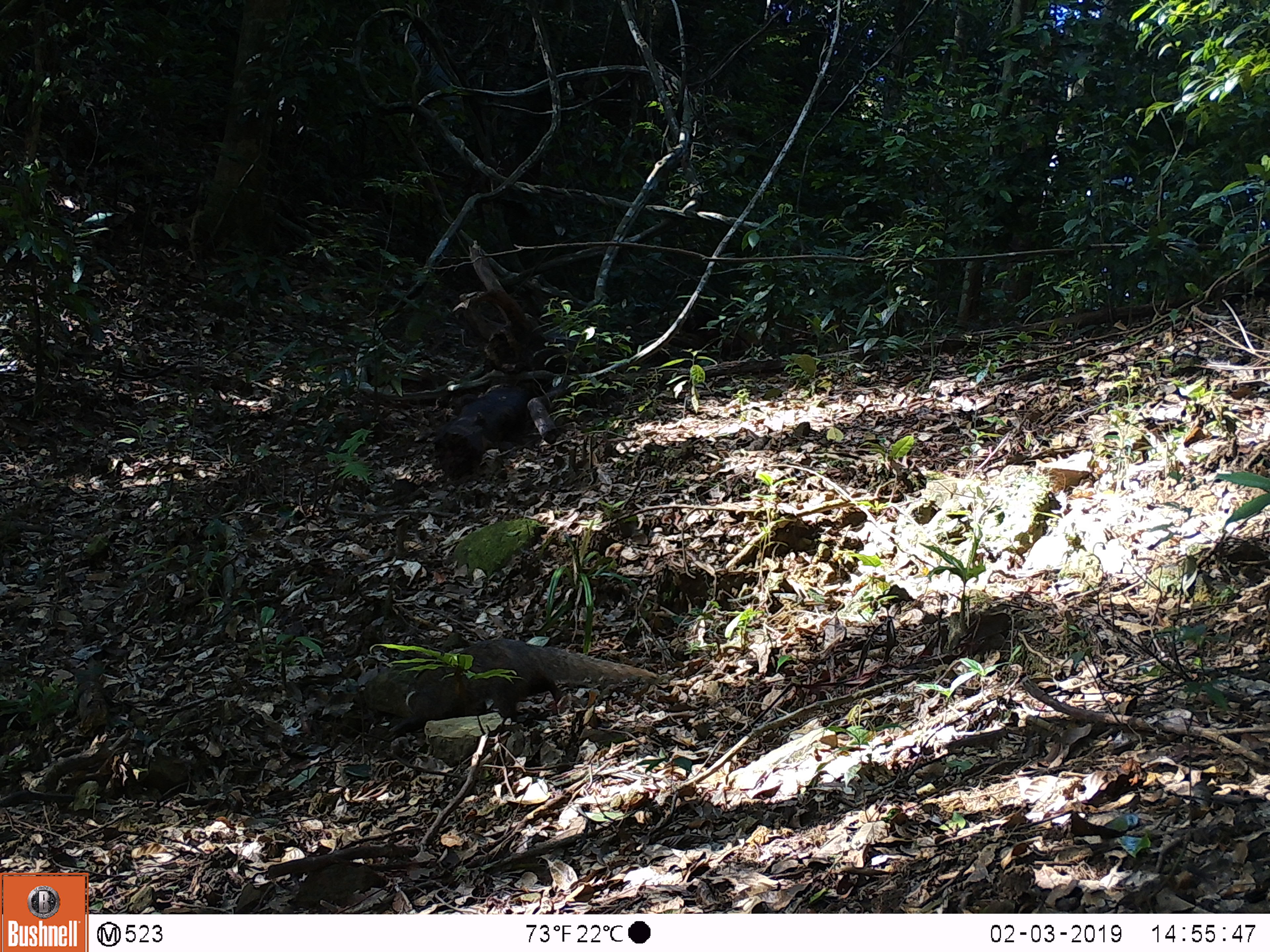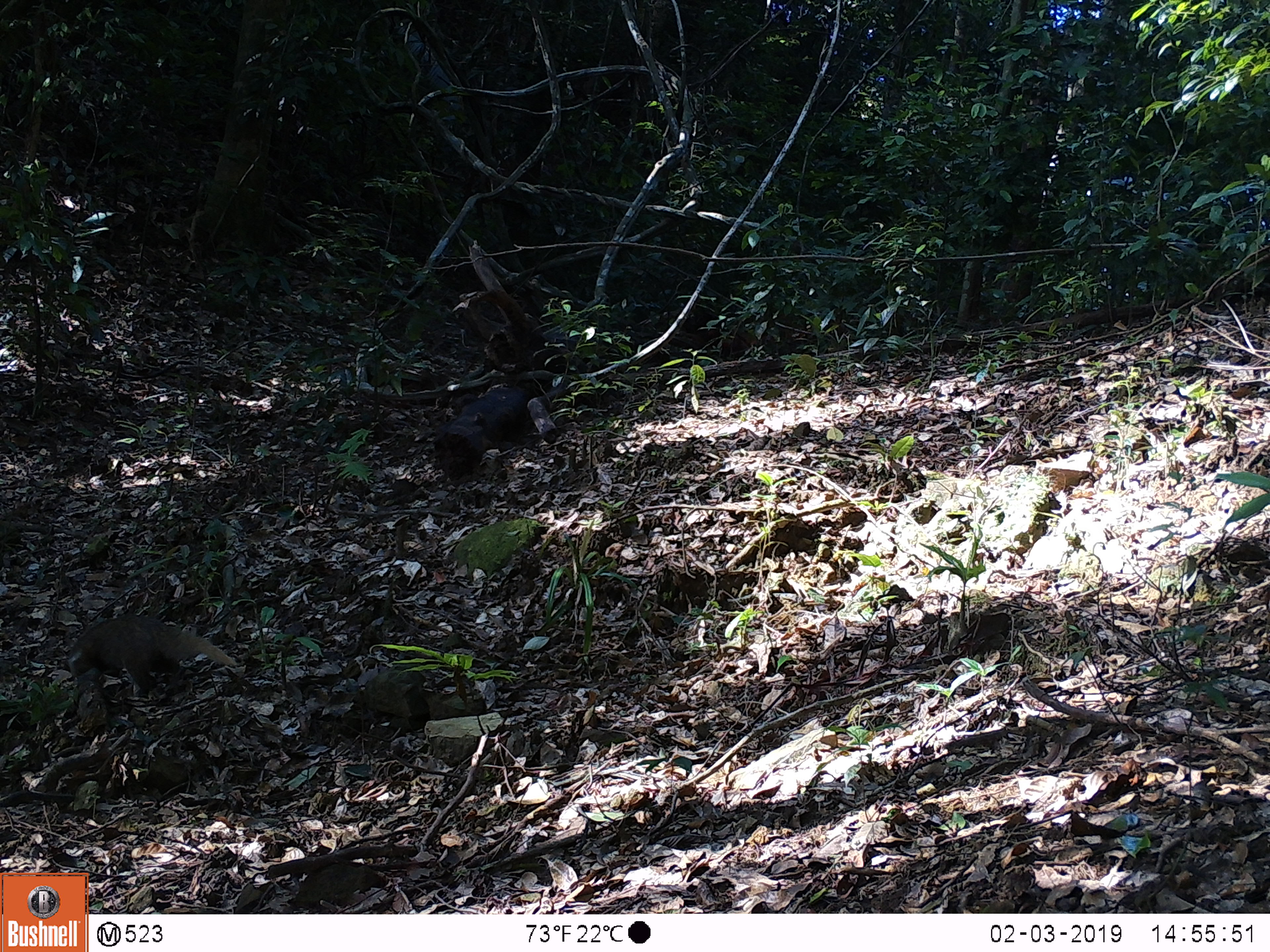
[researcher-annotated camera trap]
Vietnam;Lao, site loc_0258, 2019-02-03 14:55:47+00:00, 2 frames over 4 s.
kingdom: Animalia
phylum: Chordata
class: Mammalia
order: Carnivora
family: Herpestidae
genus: Urva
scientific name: Urva urva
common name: crab-eating mongoose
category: crab eating mongoose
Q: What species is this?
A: Crab eating mongoose (crab-eating mongoose) (Urva urva).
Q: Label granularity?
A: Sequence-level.